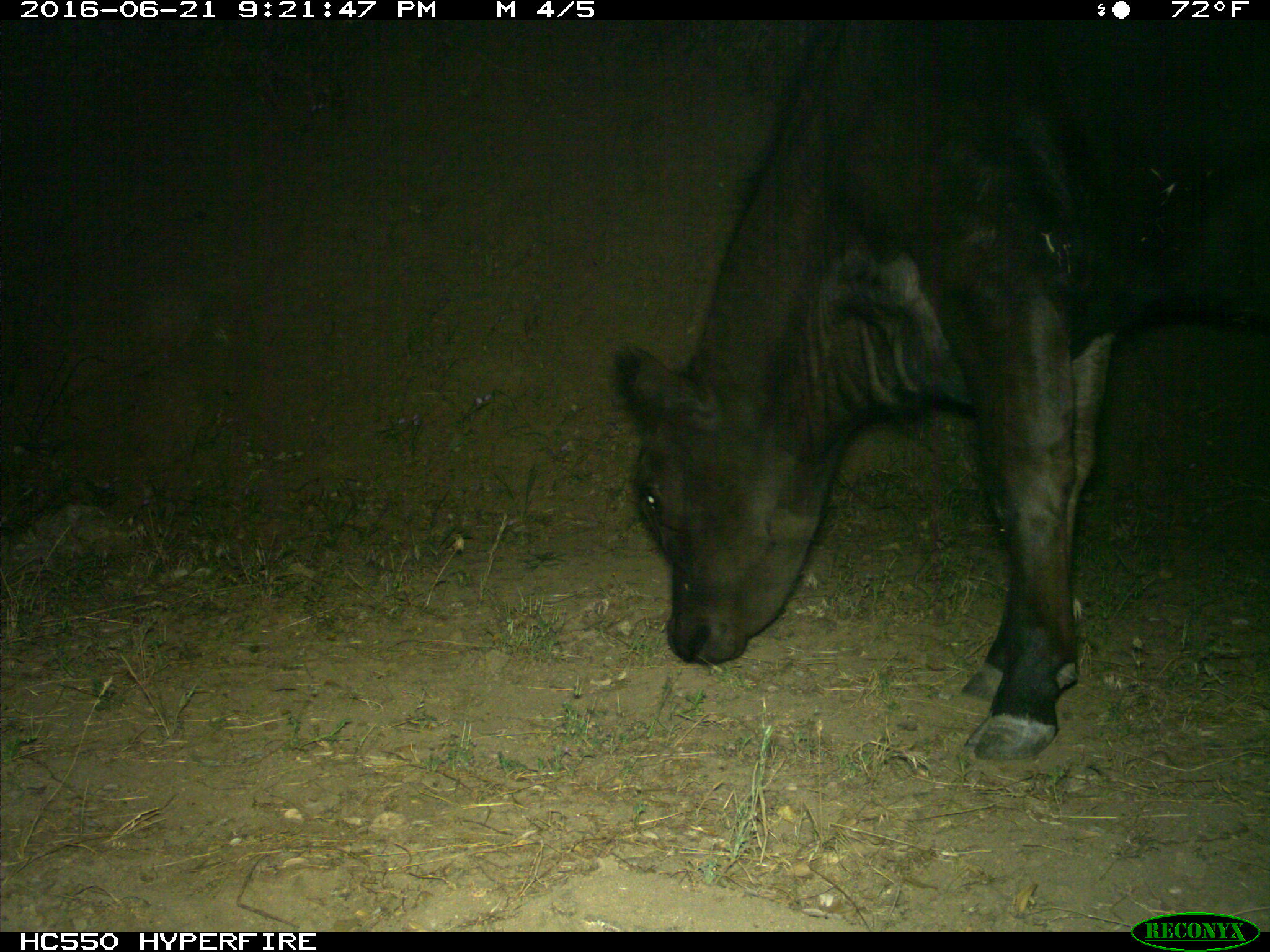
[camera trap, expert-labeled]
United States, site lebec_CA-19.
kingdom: Animalia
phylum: Chordata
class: Mammalia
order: Artiodactyla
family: Bovidae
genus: Bos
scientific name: Bos taurus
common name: domestic cow